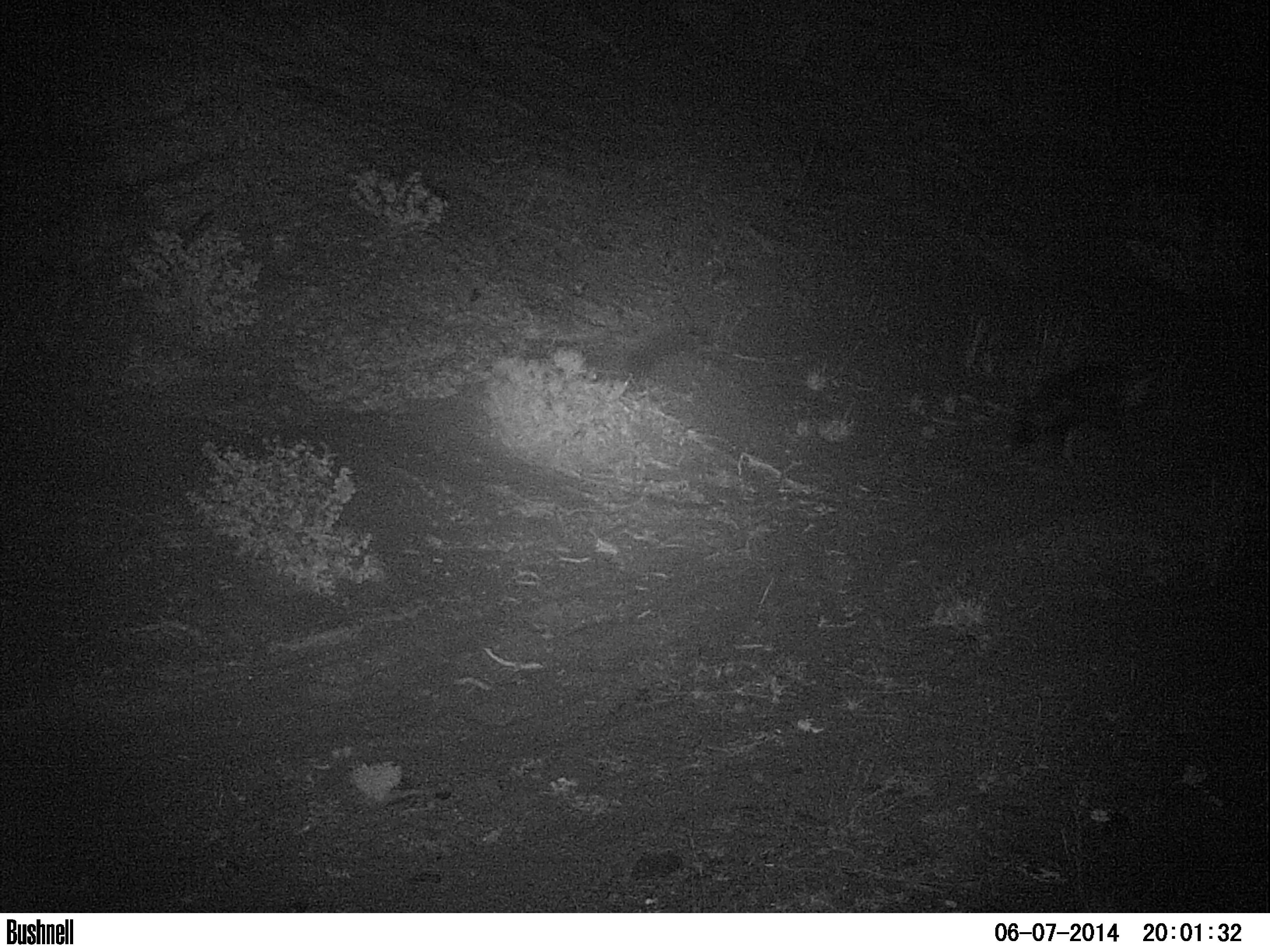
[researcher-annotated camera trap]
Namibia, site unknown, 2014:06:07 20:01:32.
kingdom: Animalia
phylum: Chordata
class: Mammalia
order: Carnivora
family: Hyaenidae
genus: Parahyaena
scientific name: Parahyaena brunnea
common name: brown hyena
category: hyaena brunnea